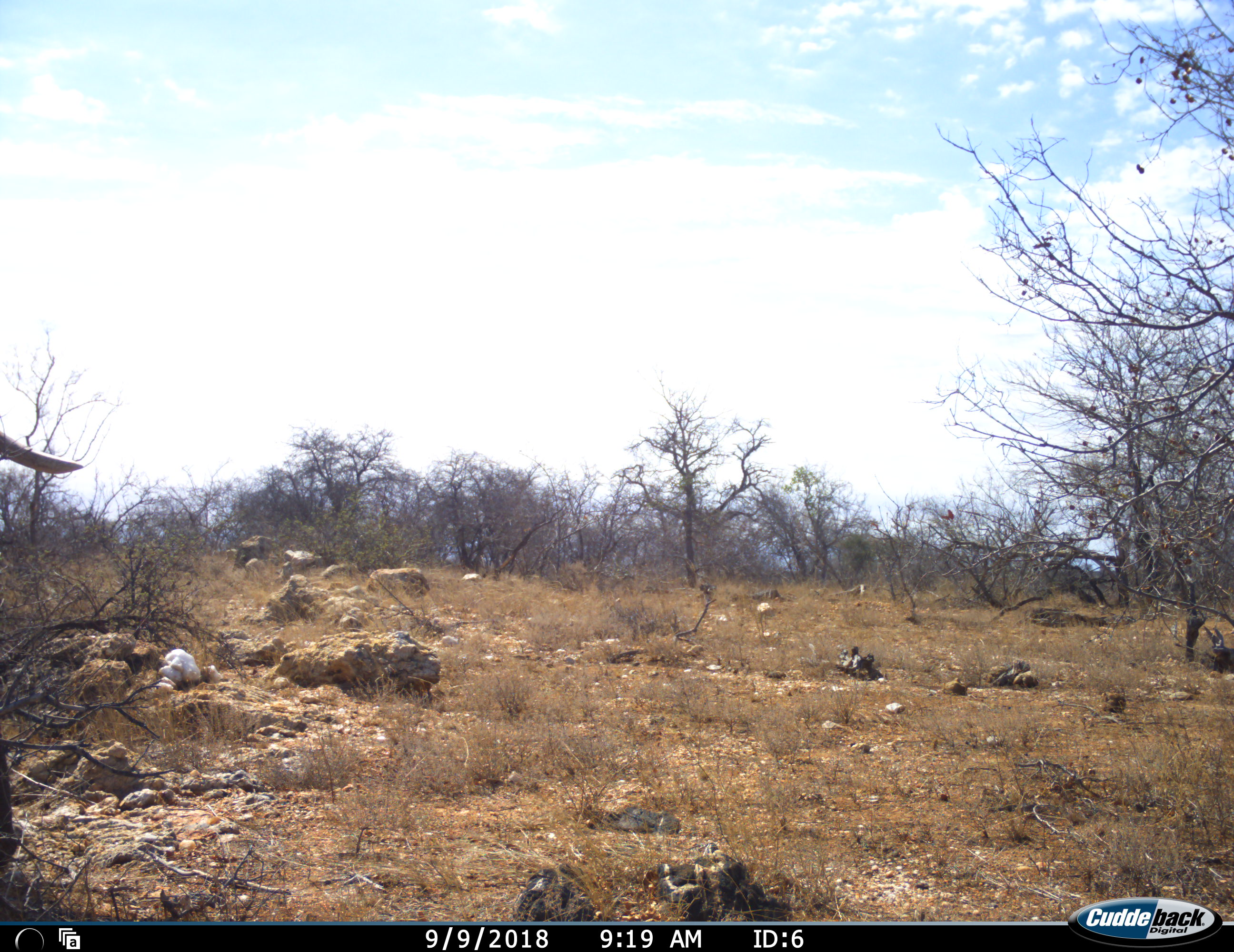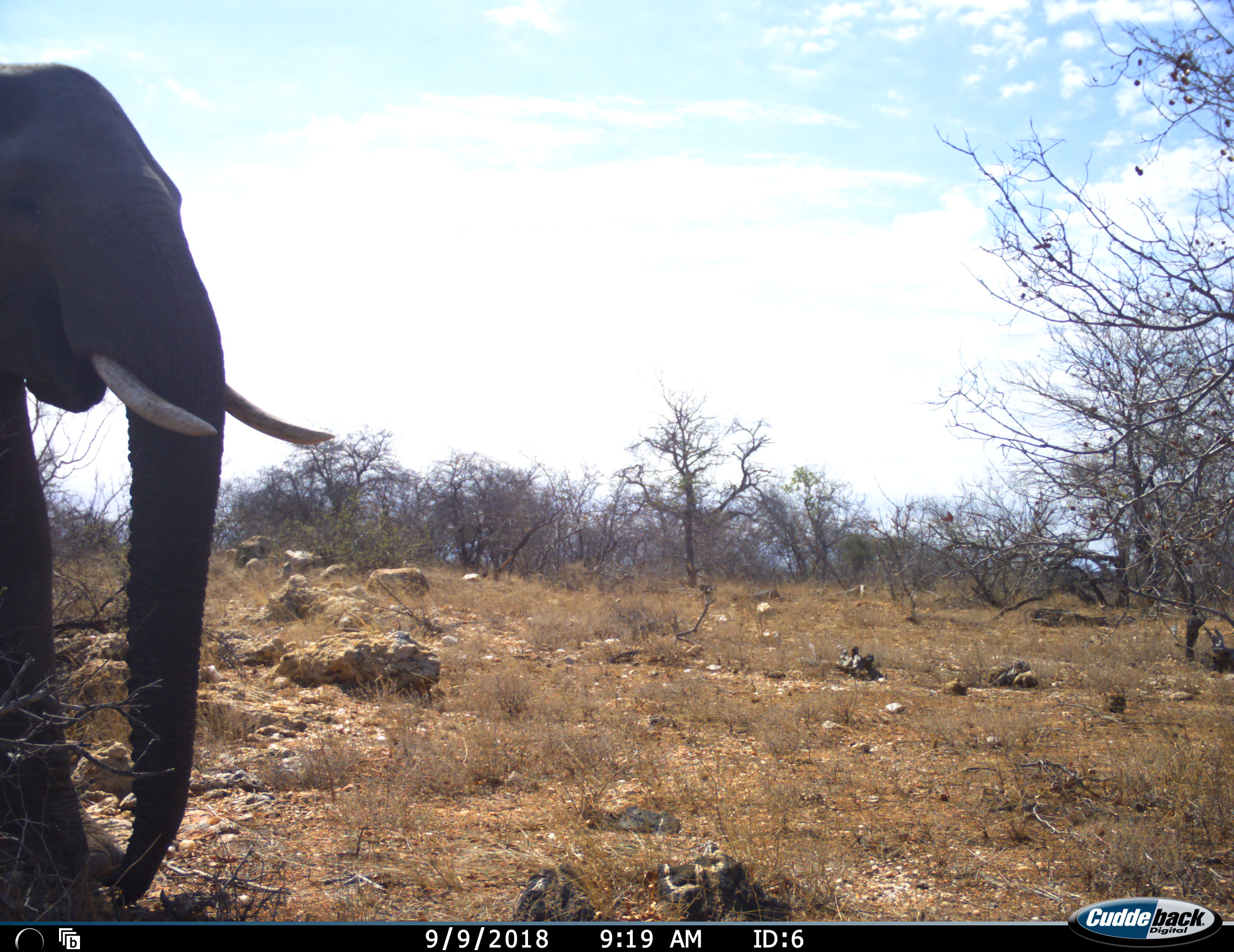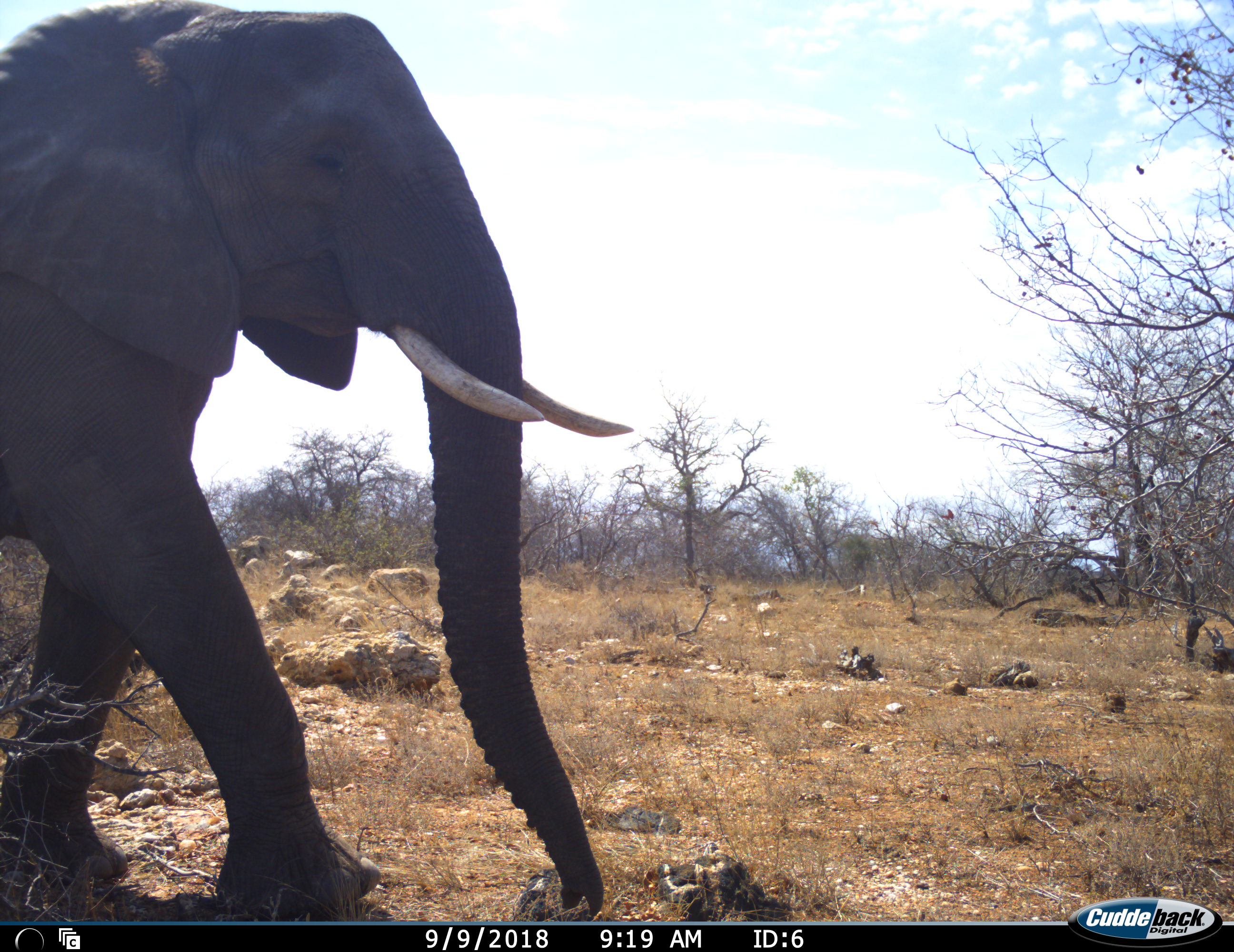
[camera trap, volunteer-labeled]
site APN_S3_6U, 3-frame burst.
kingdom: Animalia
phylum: Chordata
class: Mammalia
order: Proboscidea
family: Elephantidae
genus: Loxodonta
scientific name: Loxodonta africana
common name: african bush elephant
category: elephant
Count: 1.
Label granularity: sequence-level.